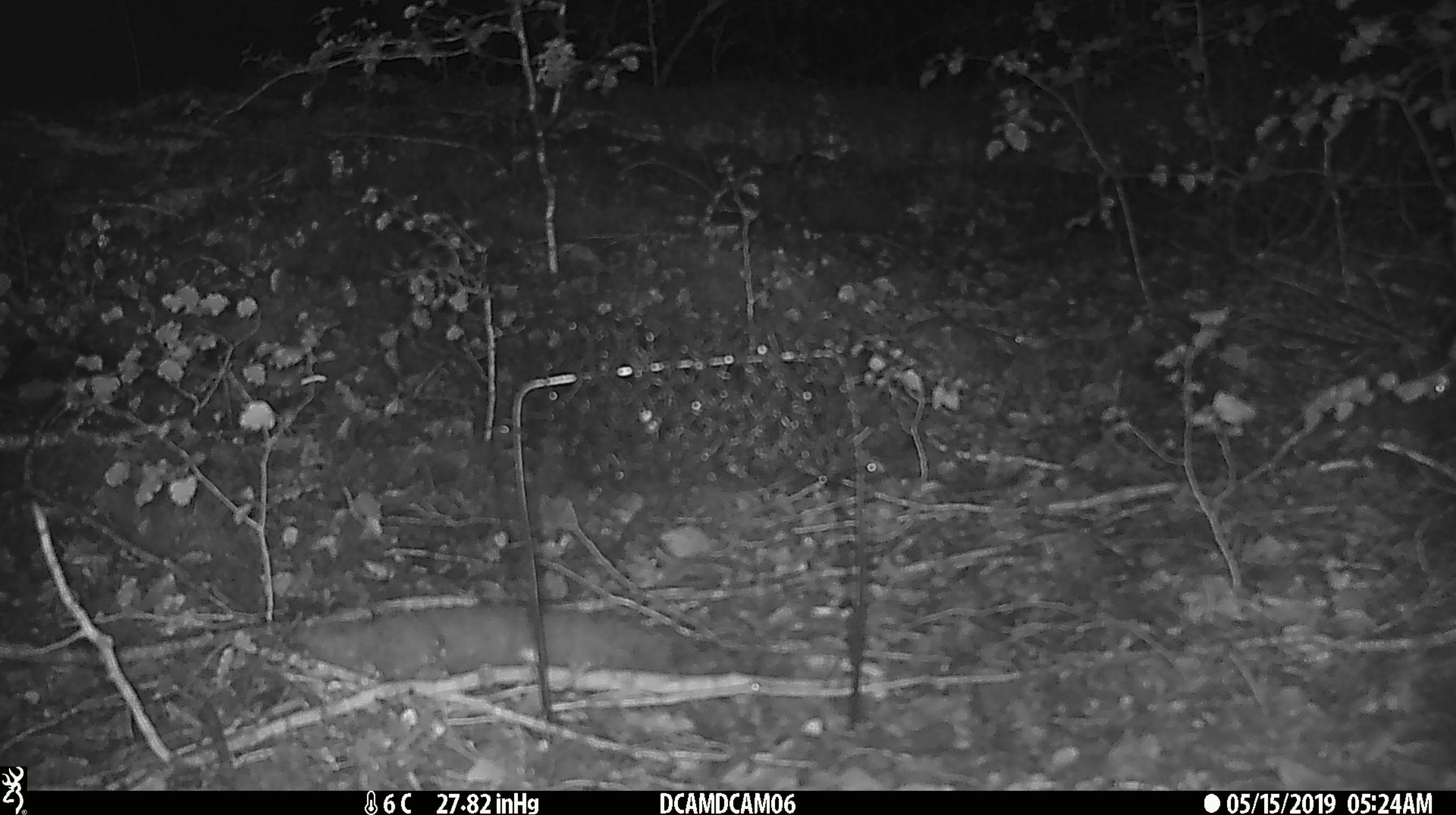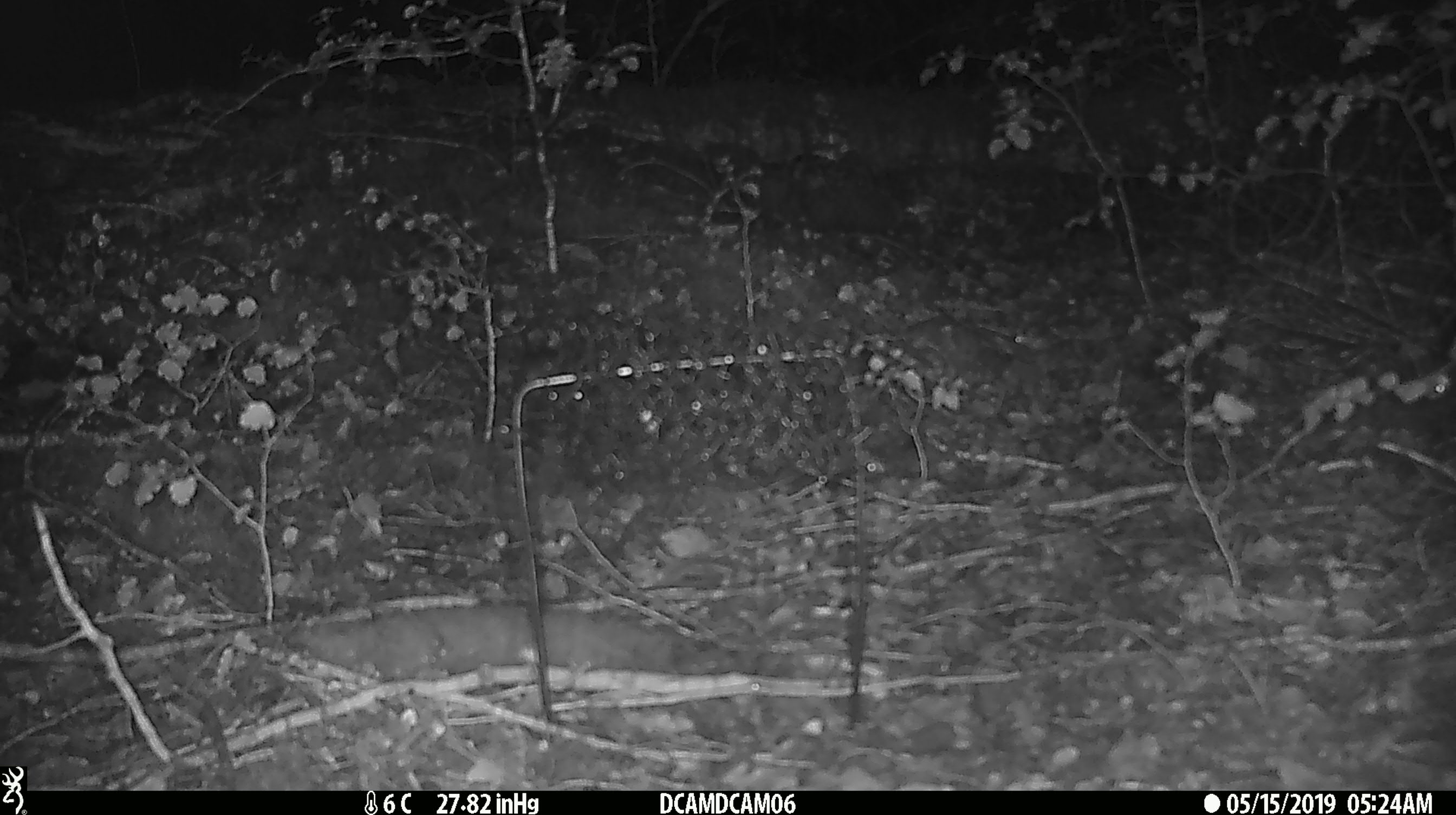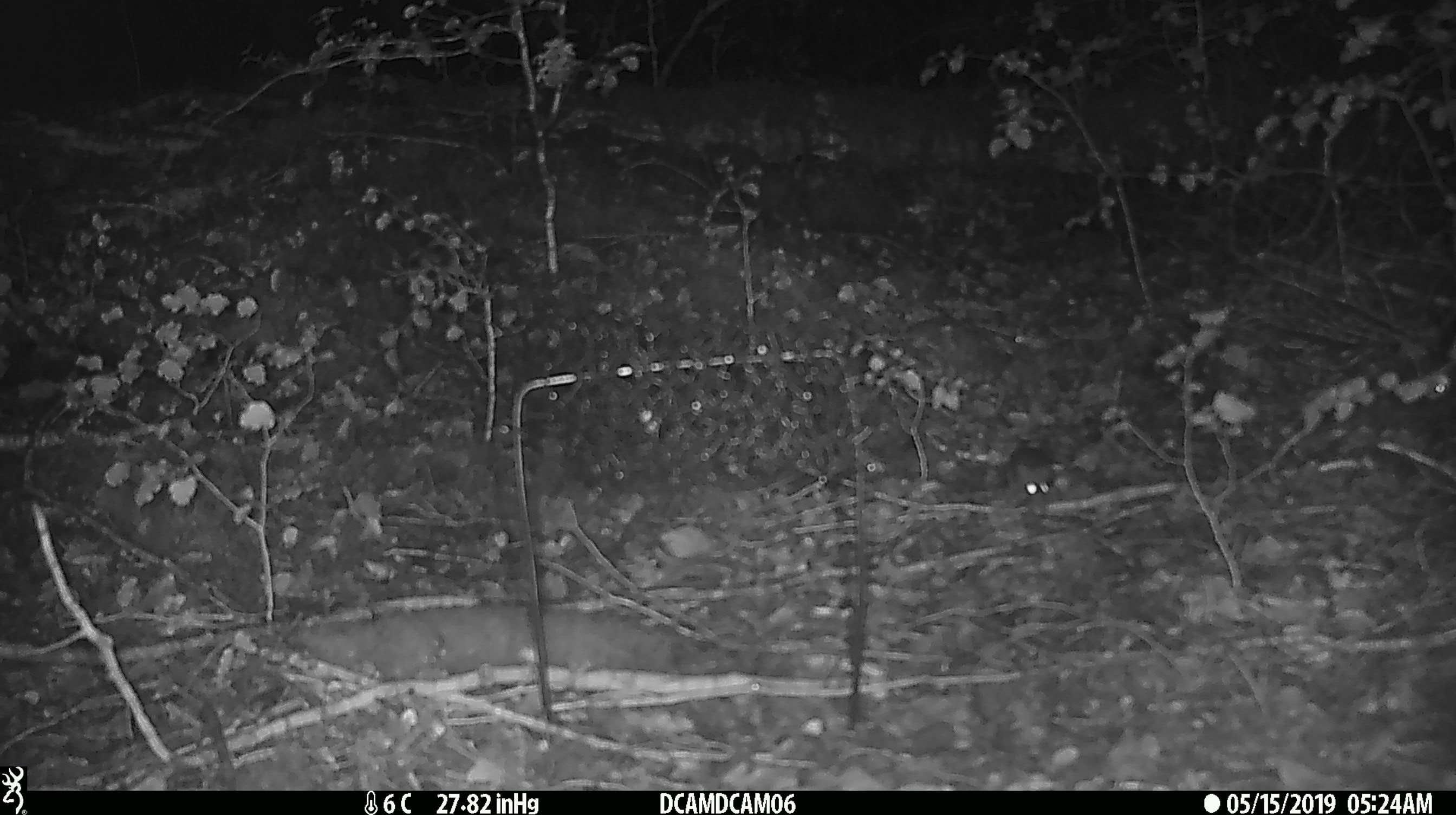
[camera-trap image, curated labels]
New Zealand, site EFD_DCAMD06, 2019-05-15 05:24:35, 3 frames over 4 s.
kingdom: Animalia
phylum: Chordata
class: Mammalia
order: Rodentia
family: Muridae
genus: Mus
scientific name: Mus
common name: mouse